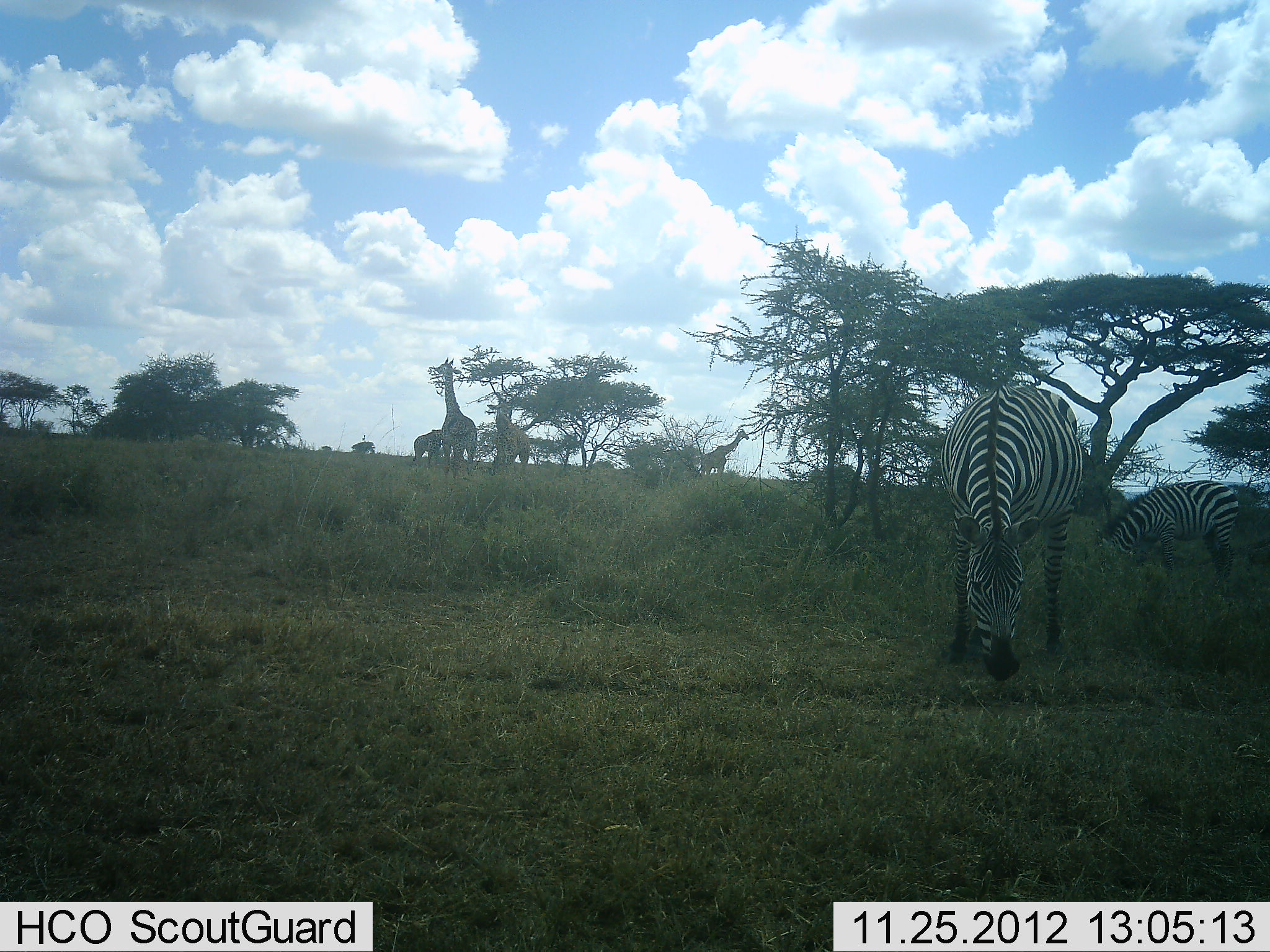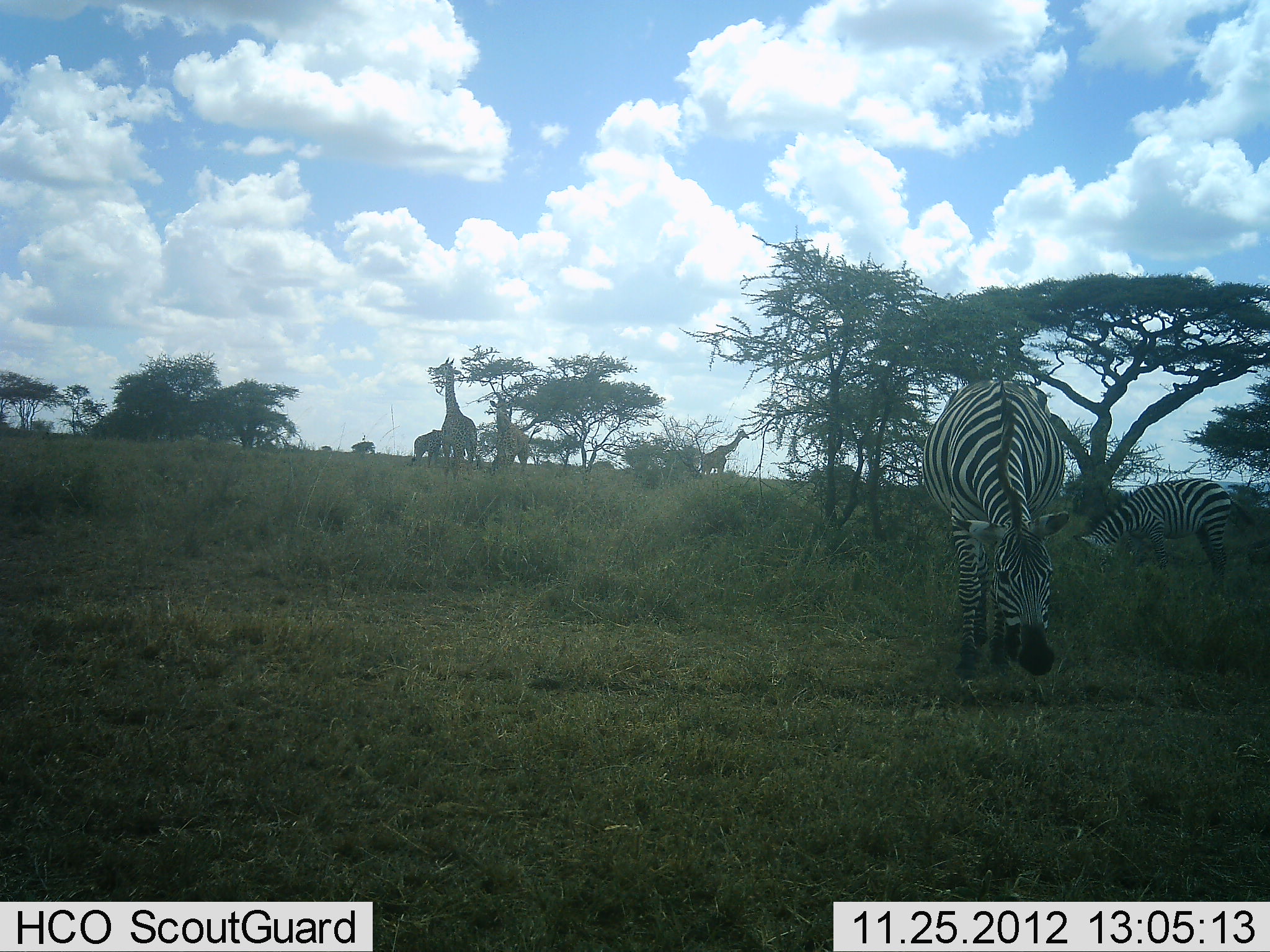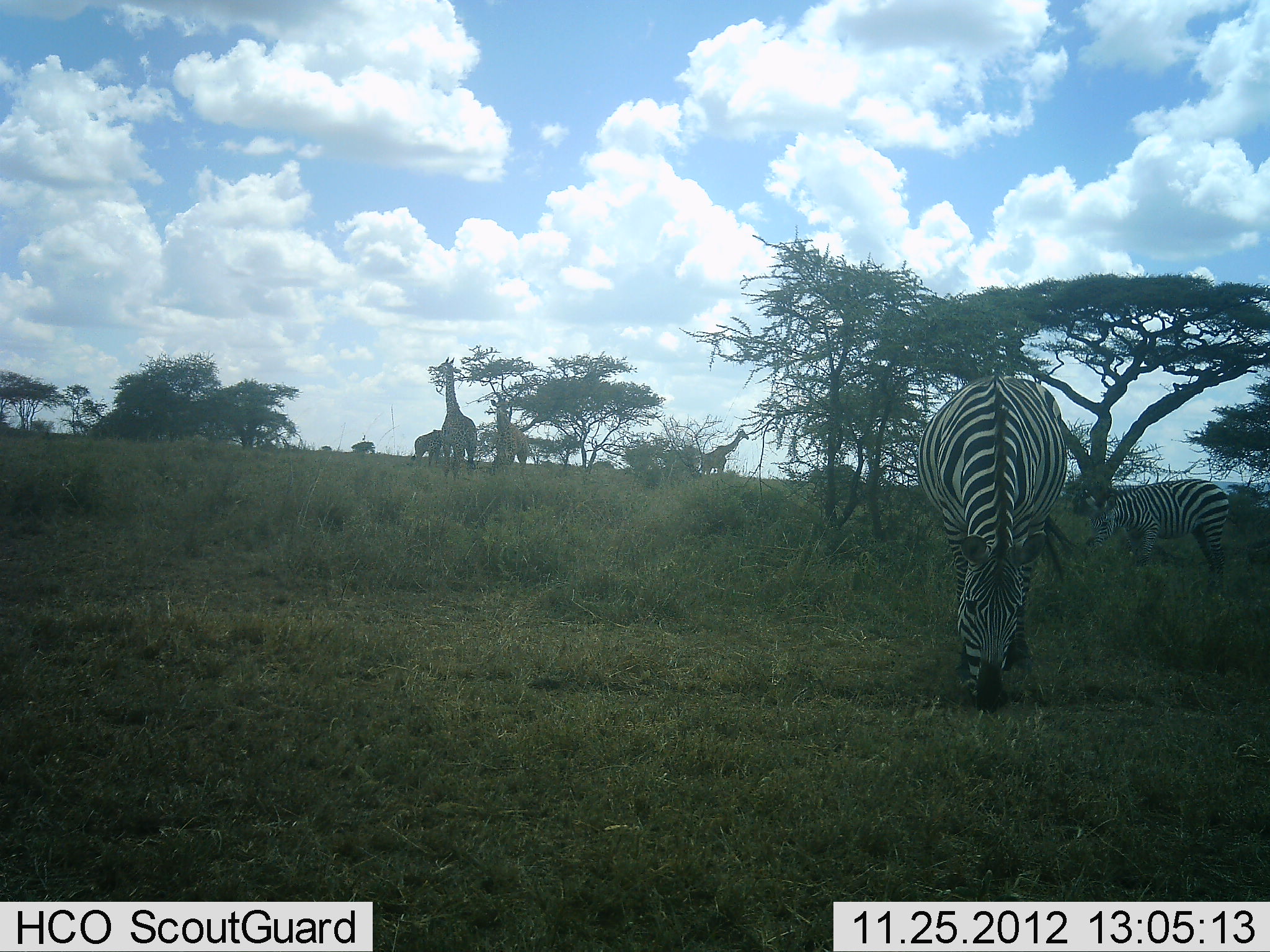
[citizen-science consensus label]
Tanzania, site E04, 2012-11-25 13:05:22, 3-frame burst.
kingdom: Animalia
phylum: Chordata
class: Mammalia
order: Artiodactyla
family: Giraffidae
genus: Giraffa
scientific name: Giraffa camelopardalis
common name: giraffe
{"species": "giraffe (Giraffa camelopardalis)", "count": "4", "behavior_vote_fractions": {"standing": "81%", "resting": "3%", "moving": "9%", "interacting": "3%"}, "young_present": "6%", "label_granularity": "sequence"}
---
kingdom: Animalia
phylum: Chordata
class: Mammalia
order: Perissodactyla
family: Equidae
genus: Equus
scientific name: Equus quagga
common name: plains zebra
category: zebra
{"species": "zebra (plains zebra) (Equus quagga)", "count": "2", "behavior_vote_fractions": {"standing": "17%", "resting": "0%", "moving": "0%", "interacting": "0%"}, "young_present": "8%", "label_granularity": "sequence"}